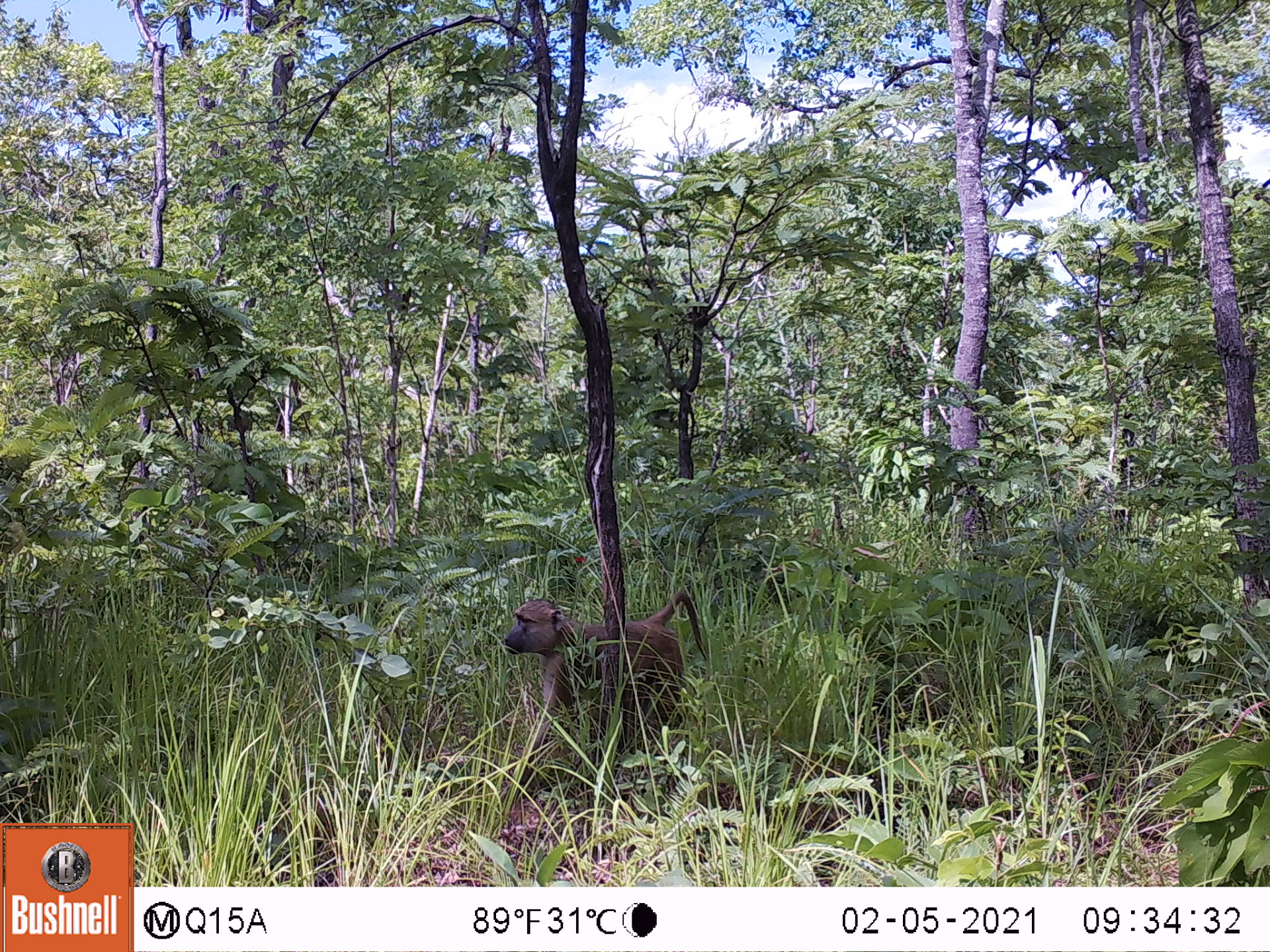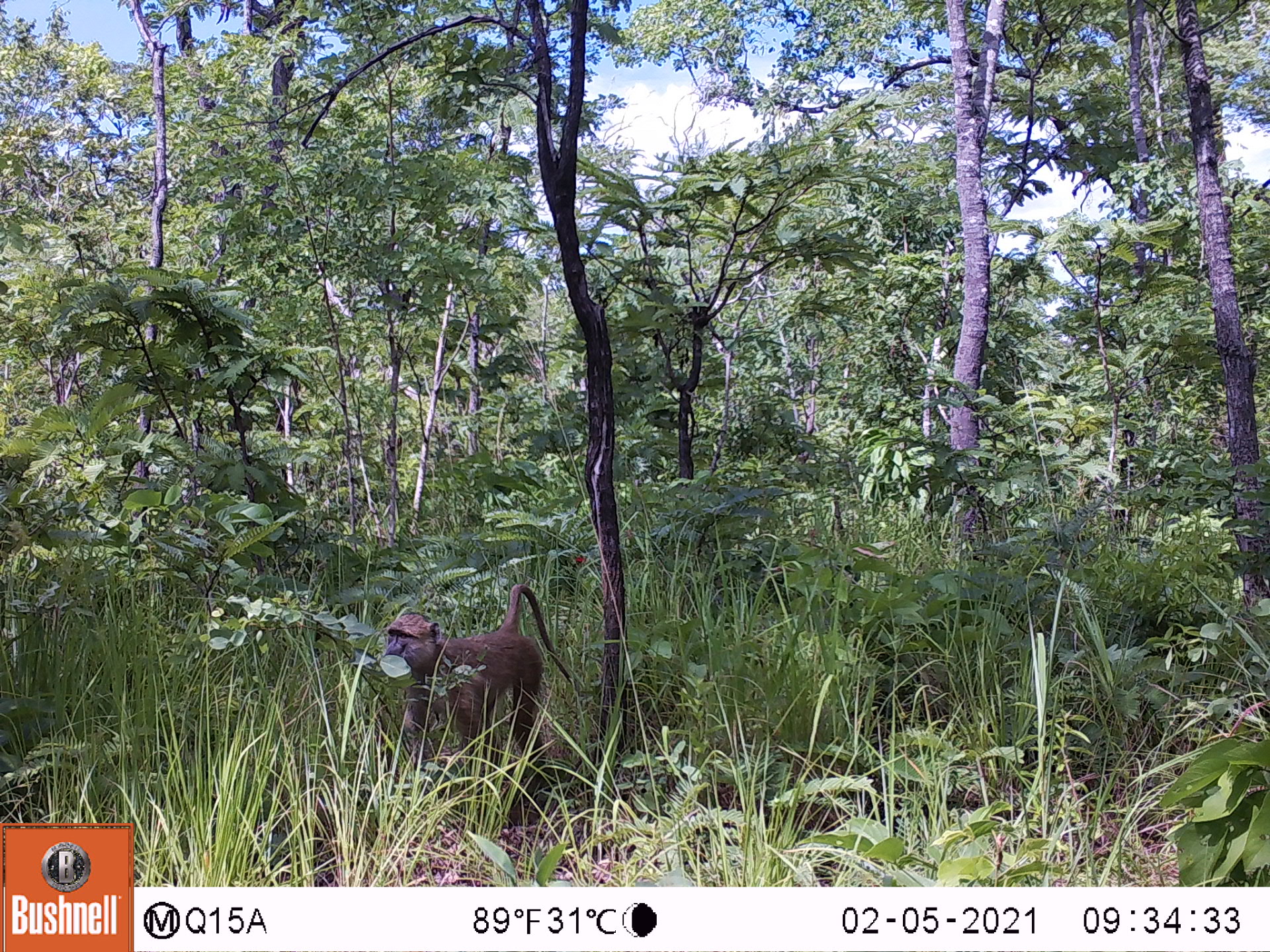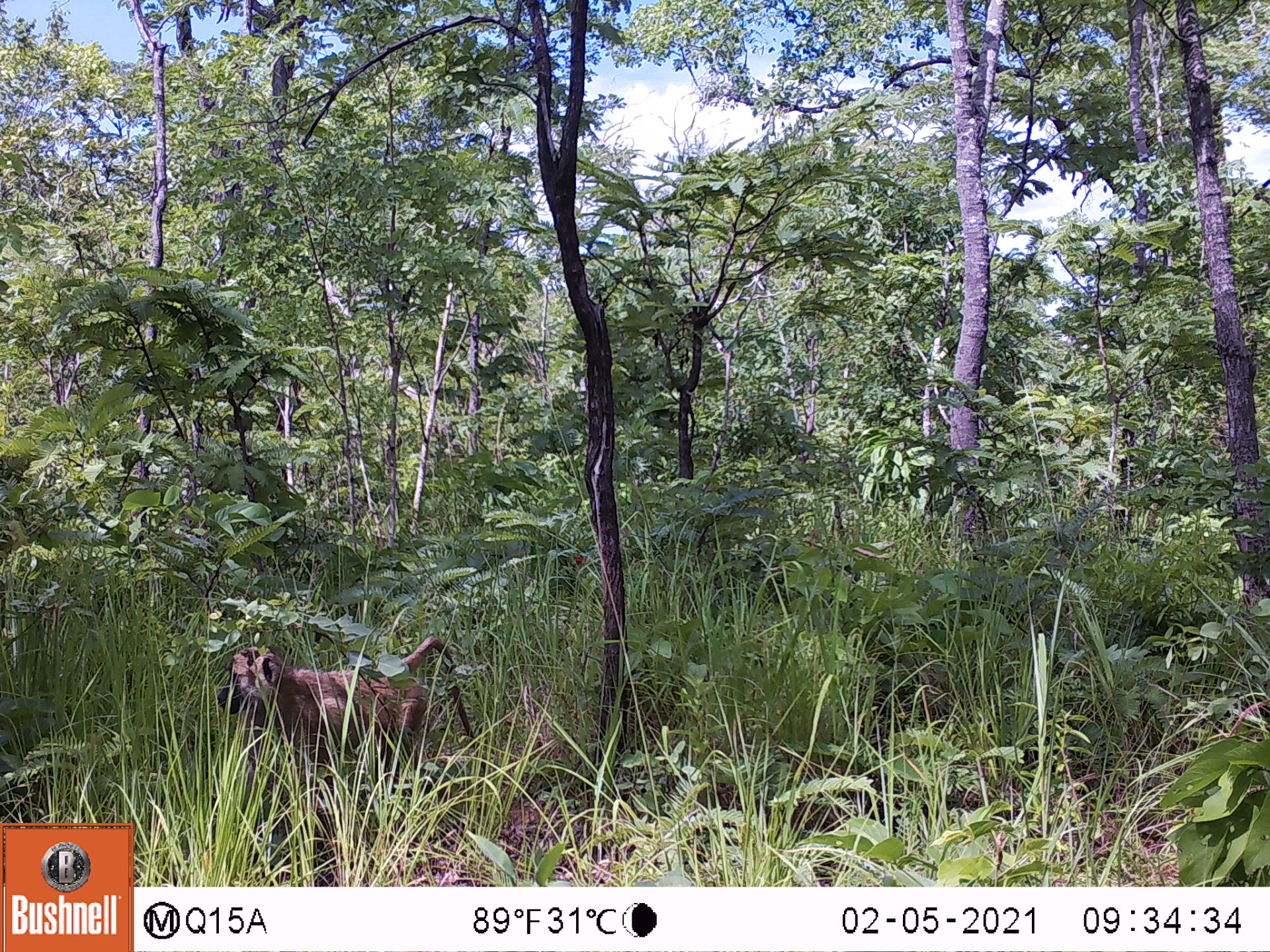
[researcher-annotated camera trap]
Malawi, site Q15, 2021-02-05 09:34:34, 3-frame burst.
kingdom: Animalia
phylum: Chordata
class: Mammalia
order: Primates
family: Cercopithecidae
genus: Papio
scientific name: Papio cynocephalus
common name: yellow baboon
Yellow baboon (Papio cynocephalus), count 1.